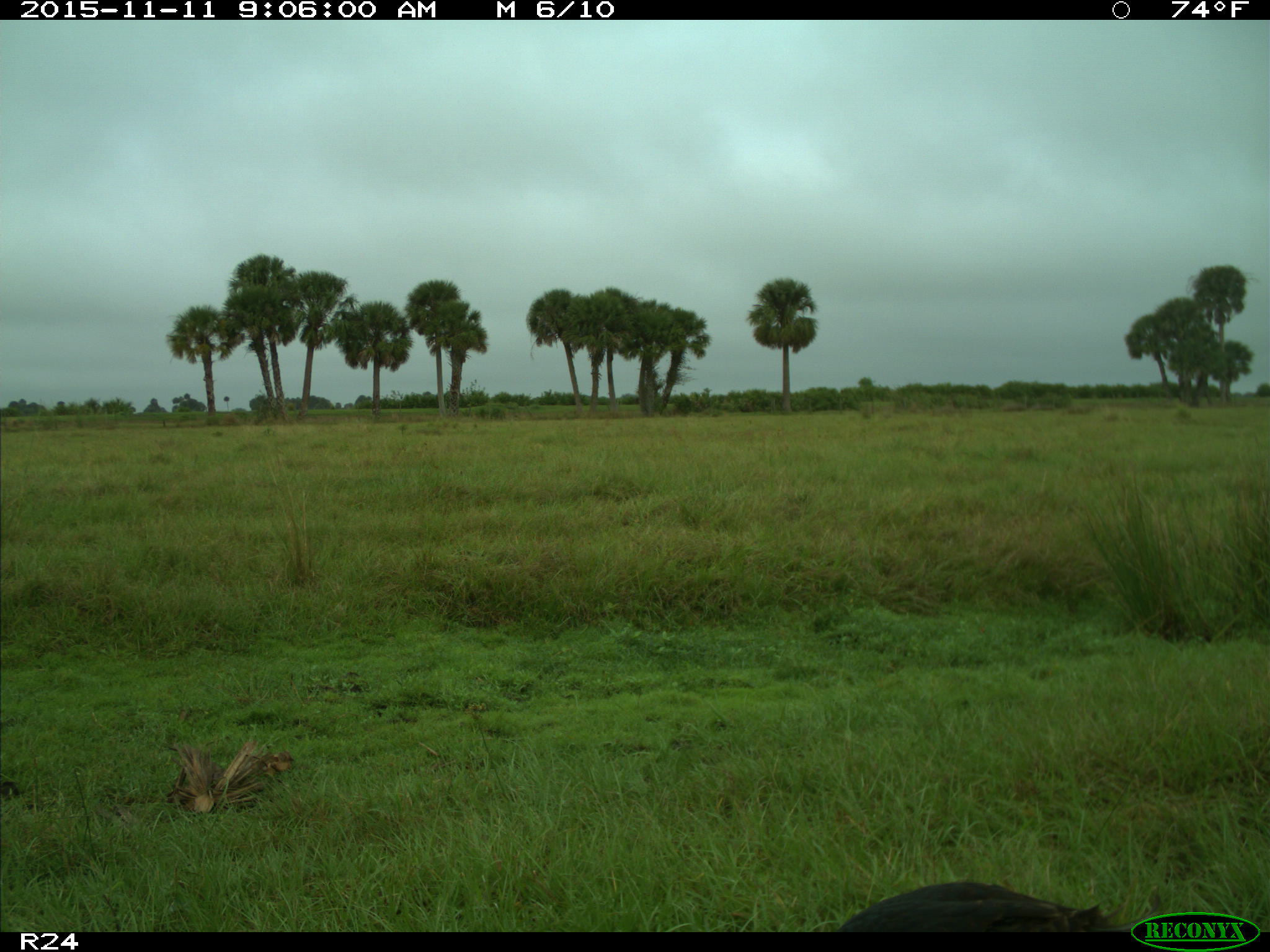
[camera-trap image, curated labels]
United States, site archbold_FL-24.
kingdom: Animalia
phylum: Chordata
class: Aves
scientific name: Aves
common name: birds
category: unidentified bird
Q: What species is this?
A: Unidentified bird (birds) (Aves).